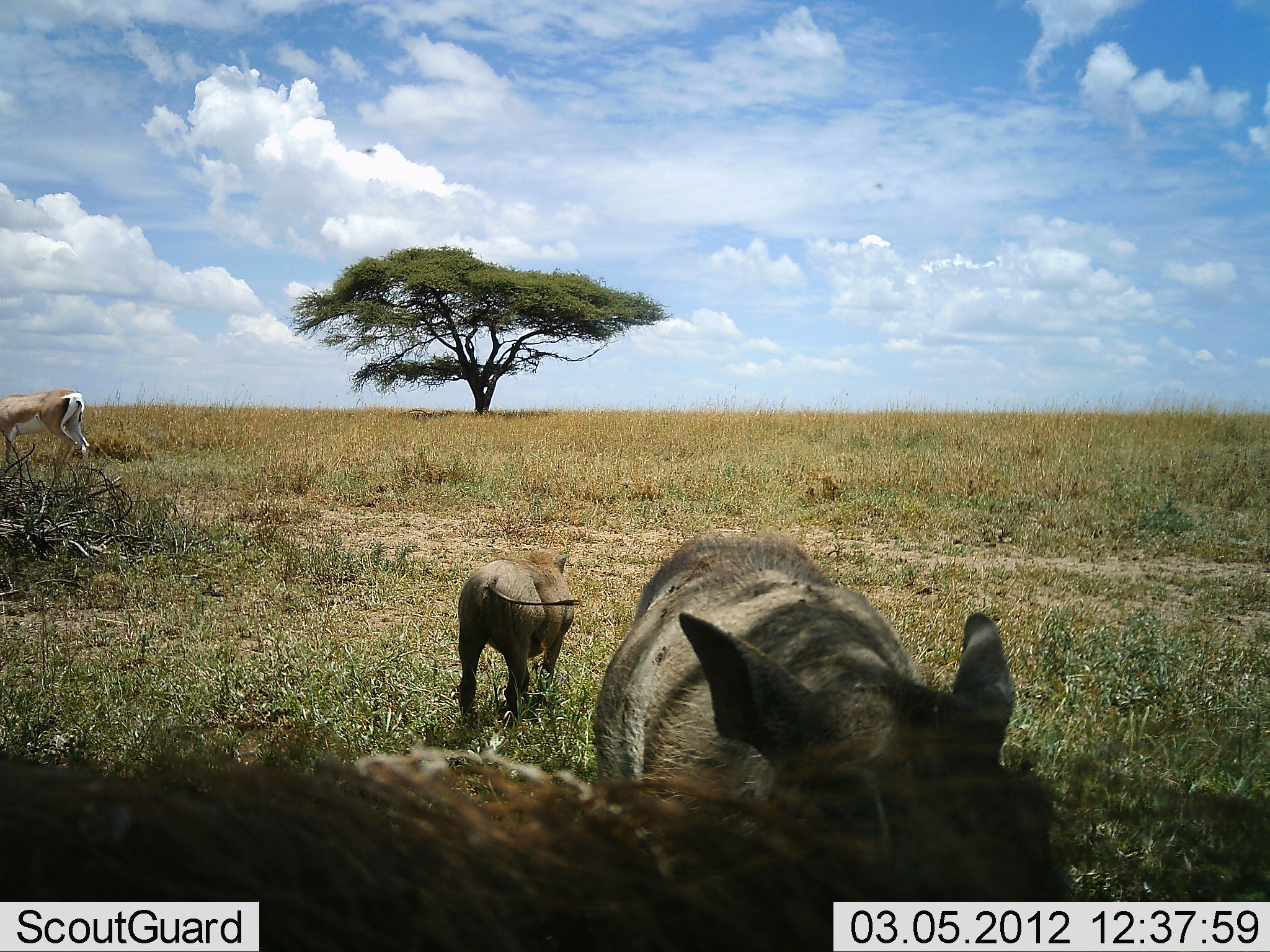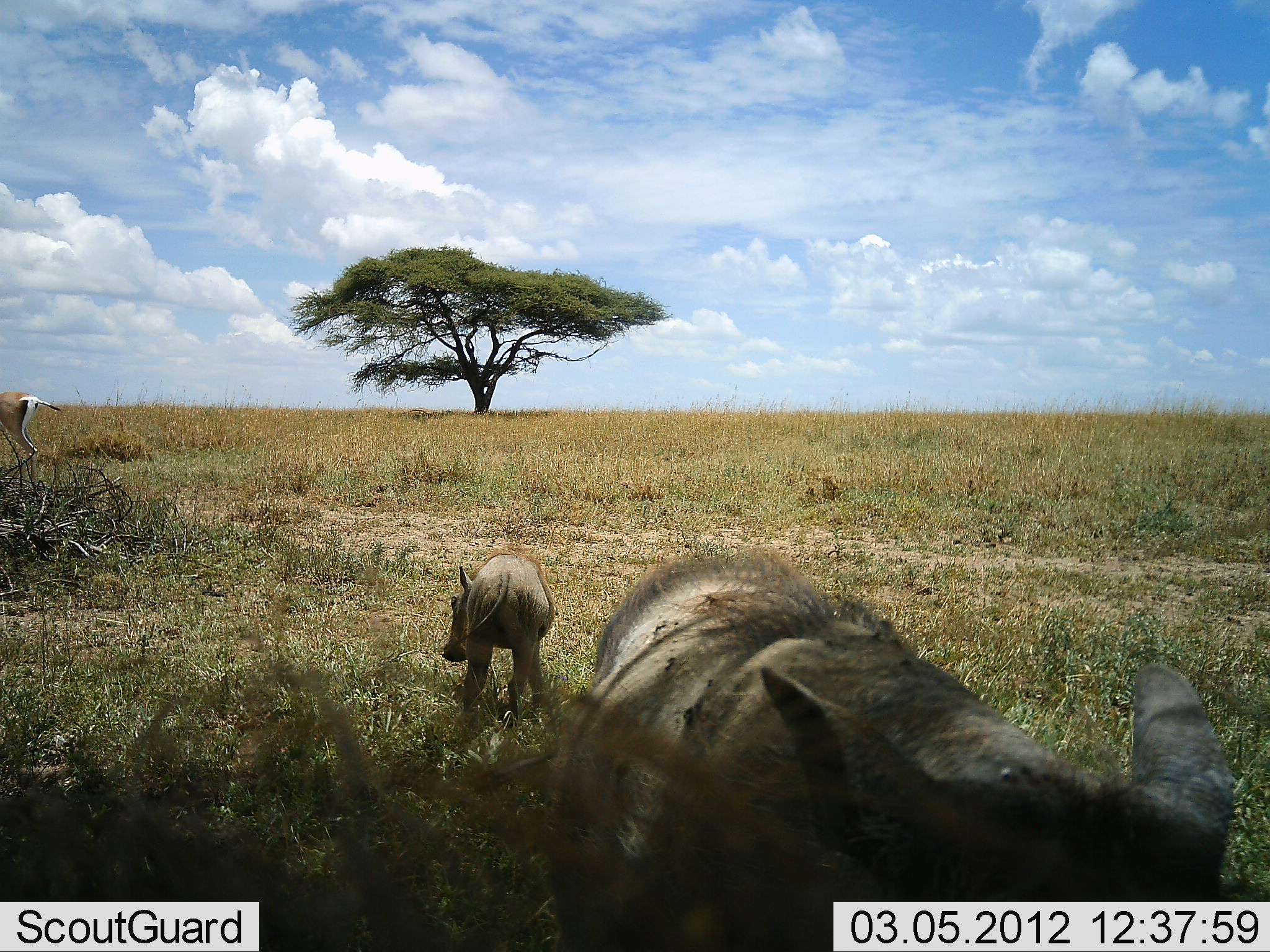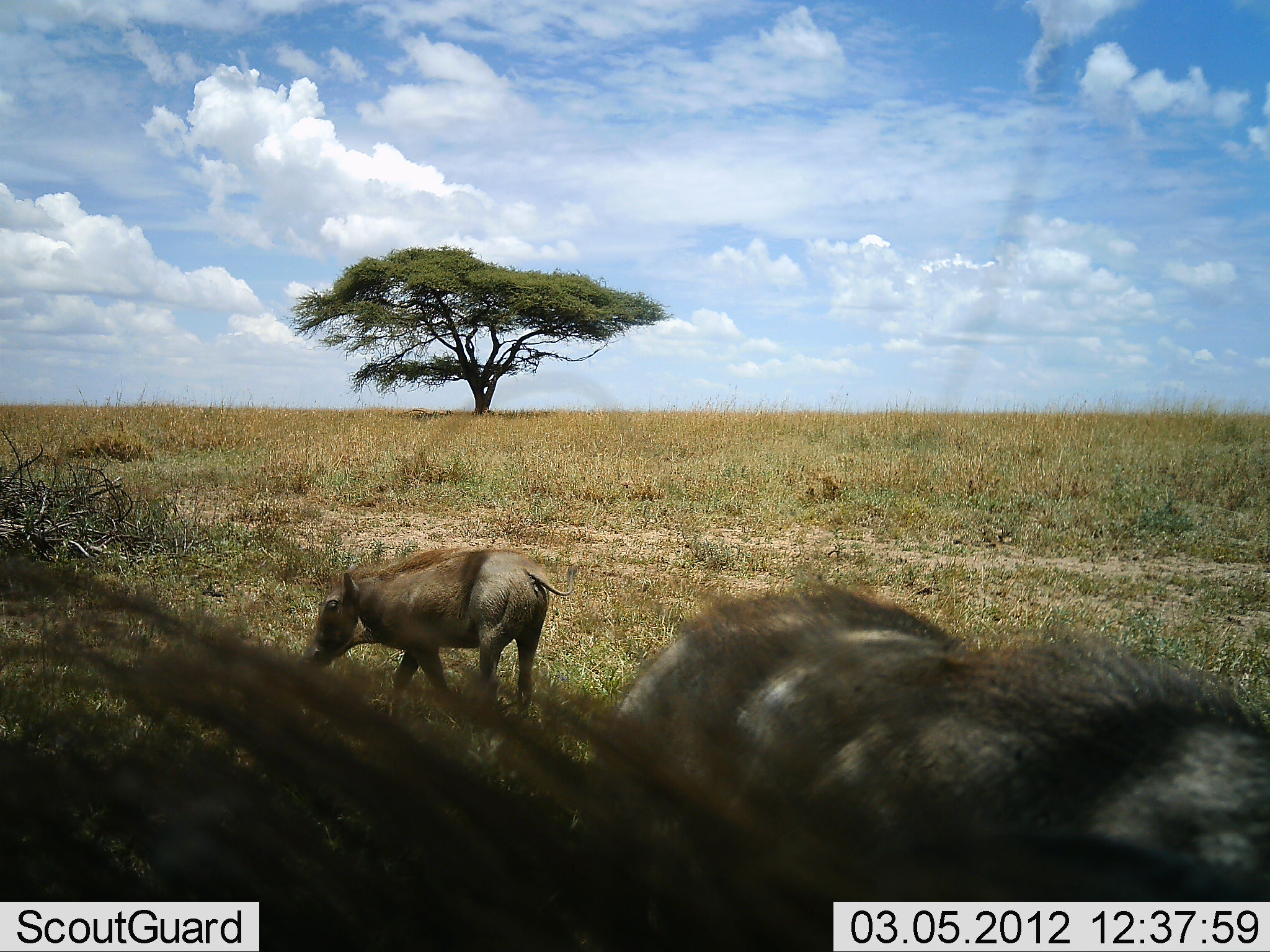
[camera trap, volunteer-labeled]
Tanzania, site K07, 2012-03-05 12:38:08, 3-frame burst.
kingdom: Animalia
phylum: Chordata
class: Mammalia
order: Artiodactyla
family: Bovidae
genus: Nanger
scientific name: Nanger granti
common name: grant's gazelle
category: gazellegrants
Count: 1.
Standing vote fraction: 10%.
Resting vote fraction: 0%.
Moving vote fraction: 95%.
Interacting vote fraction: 0%.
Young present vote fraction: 0%.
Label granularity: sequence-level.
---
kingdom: Animalia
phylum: Chordata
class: Mammalia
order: Artiodactyla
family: Suidae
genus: Phacochoerus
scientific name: Phacochoerus africanus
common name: warthog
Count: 3.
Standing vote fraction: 45%.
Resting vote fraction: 0%.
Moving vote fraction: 52%.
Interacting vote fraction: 3%.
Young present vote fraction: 42%.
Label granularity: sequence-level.